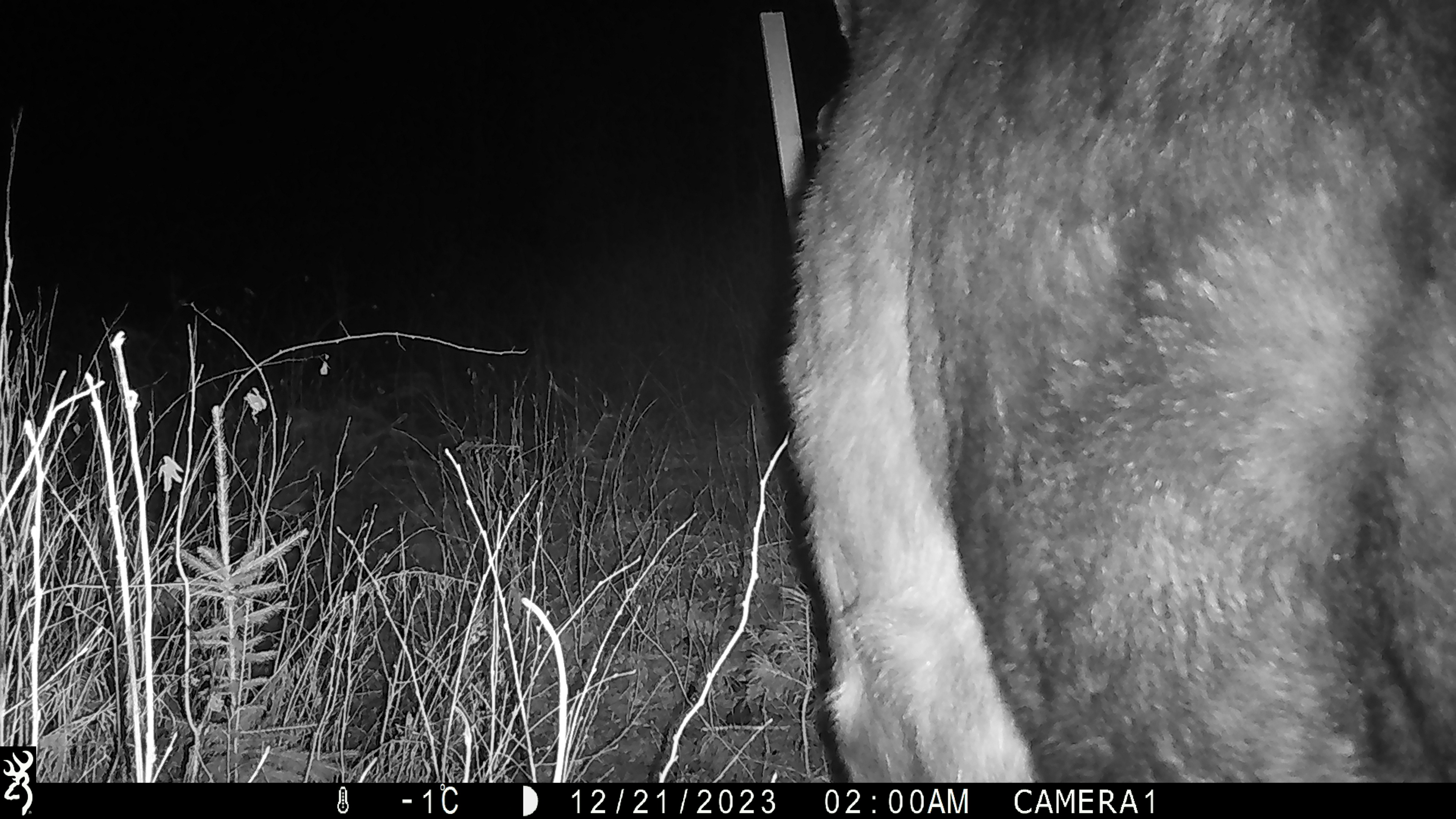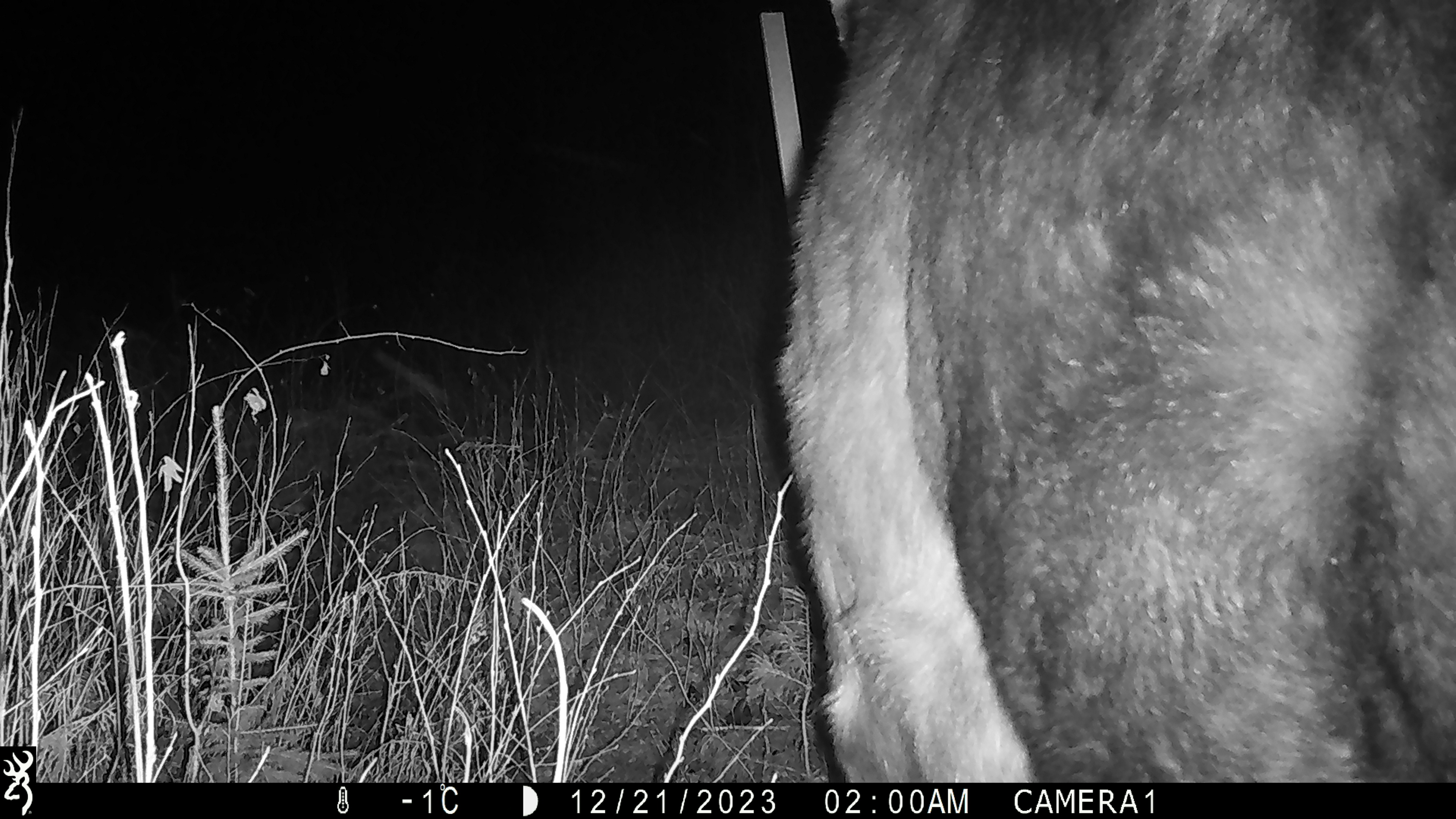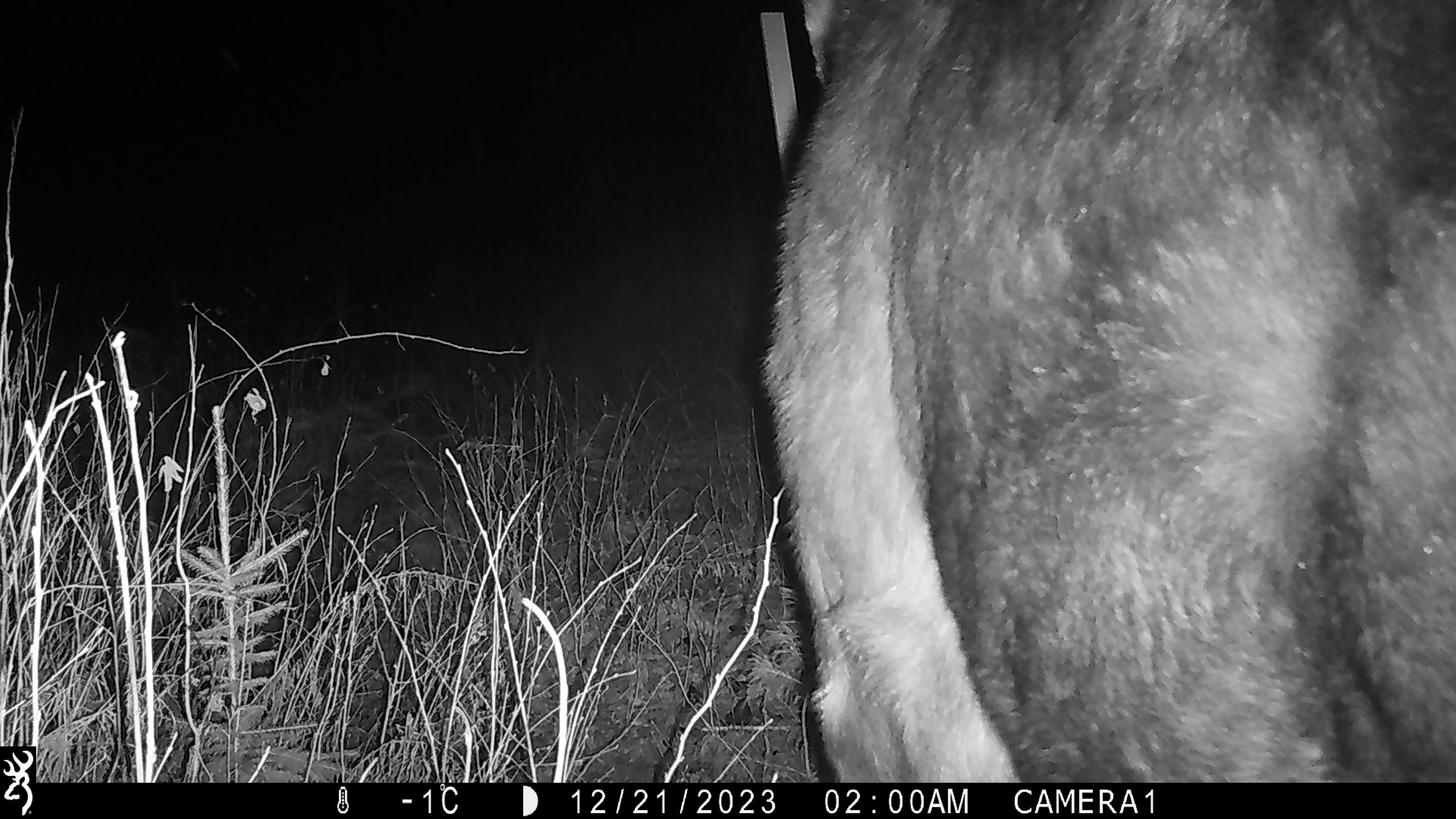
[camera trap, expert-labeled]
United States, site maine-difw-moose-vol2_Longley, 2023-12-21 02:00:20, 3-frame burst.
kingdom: Animalia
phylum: Chordata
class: Mammalia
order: Artiodactyla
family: Cervidae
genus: Alces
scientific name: Alces alces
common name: moose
Moose (Alces alces).